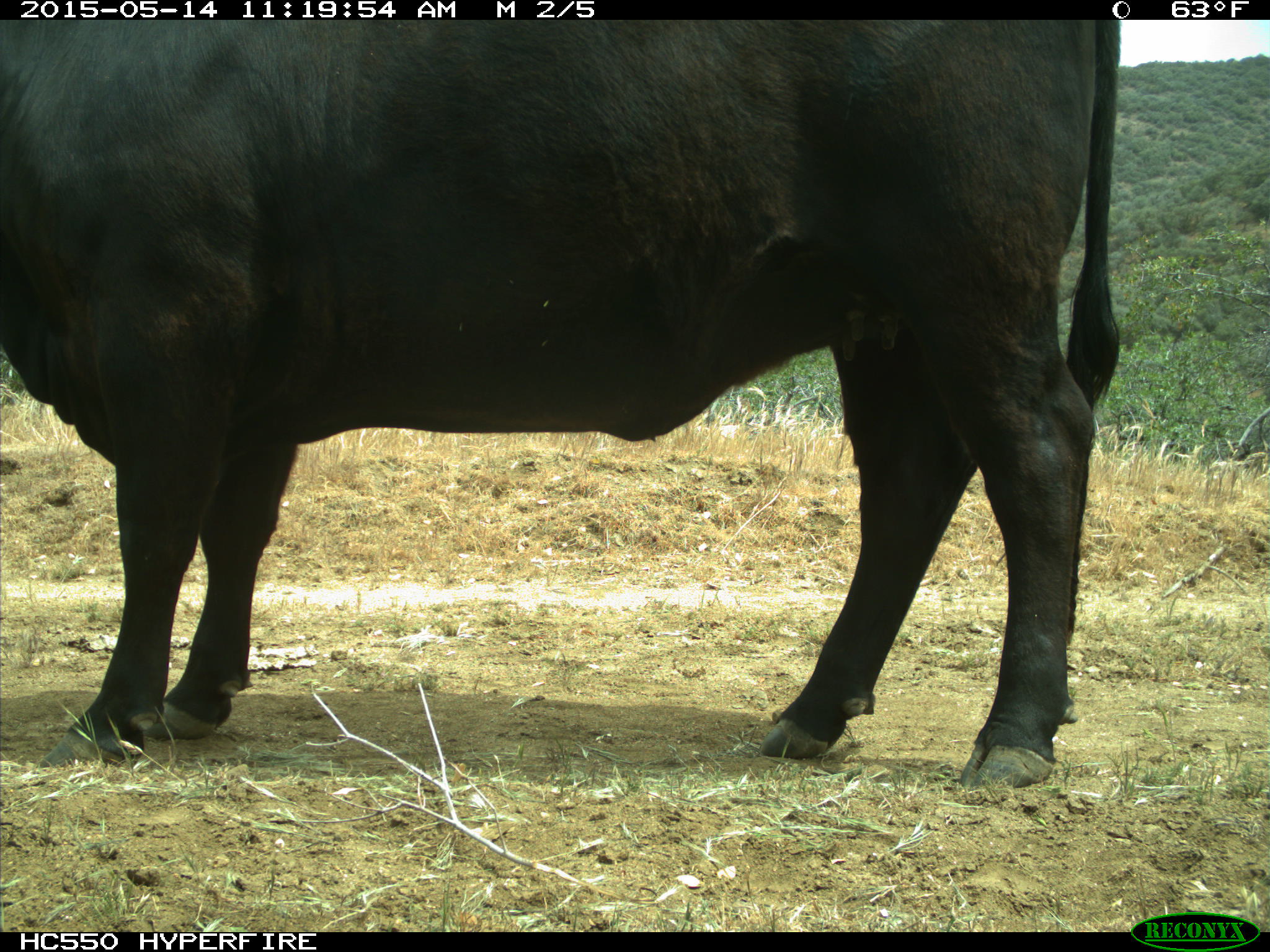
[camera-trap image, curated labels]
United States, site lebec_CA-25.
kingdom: Animalia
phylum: Chordata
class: Mammalia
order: Artiodactyla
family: Bovidae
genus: Bos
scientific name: Bos taurus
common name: domestic cow